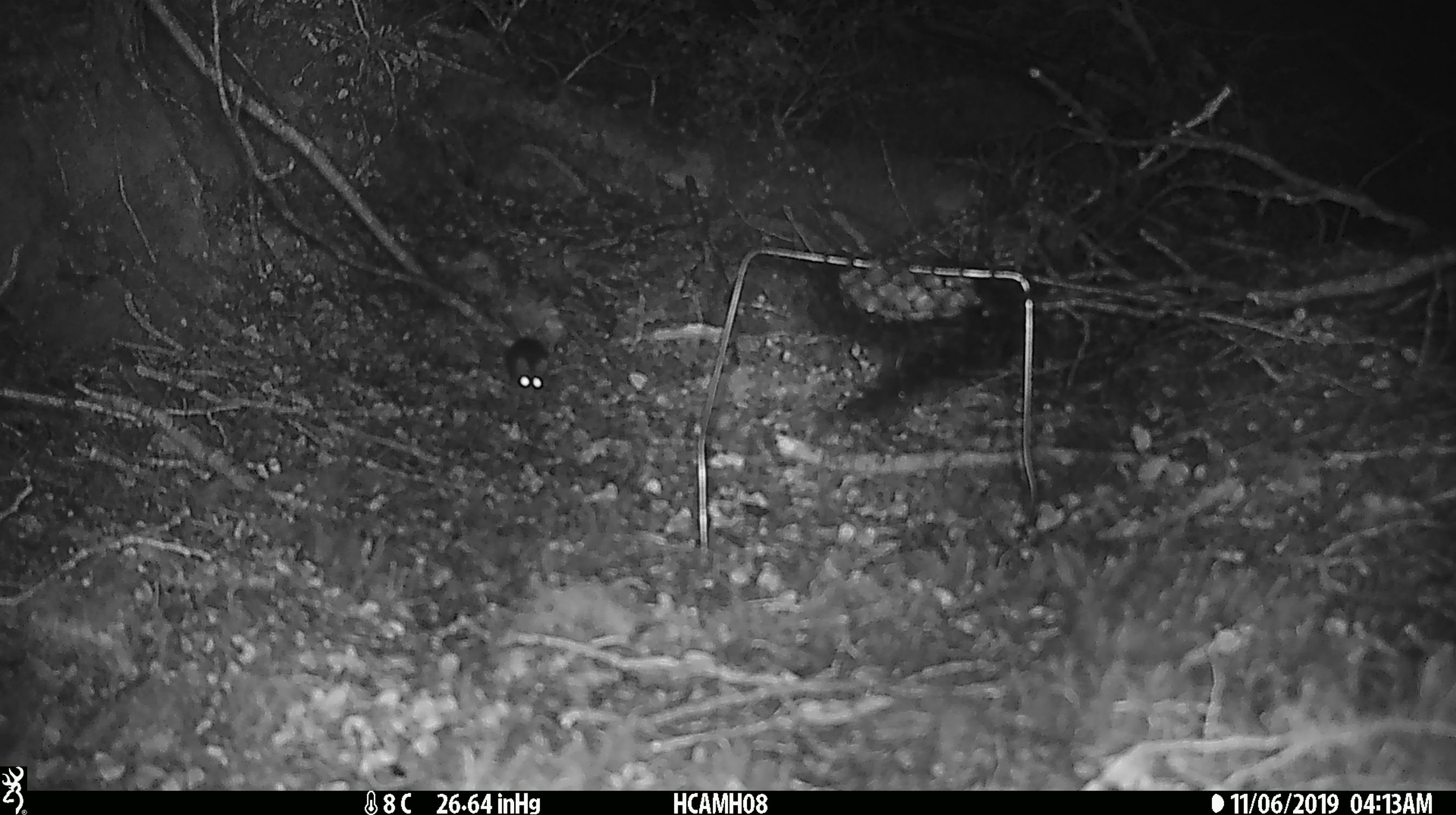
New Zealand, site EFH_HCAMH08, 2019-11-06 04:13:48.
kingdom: Animalia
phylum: Chordata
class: Mammalia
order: Rodentia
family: Muridae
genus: Mus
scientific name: Mus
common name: mouse